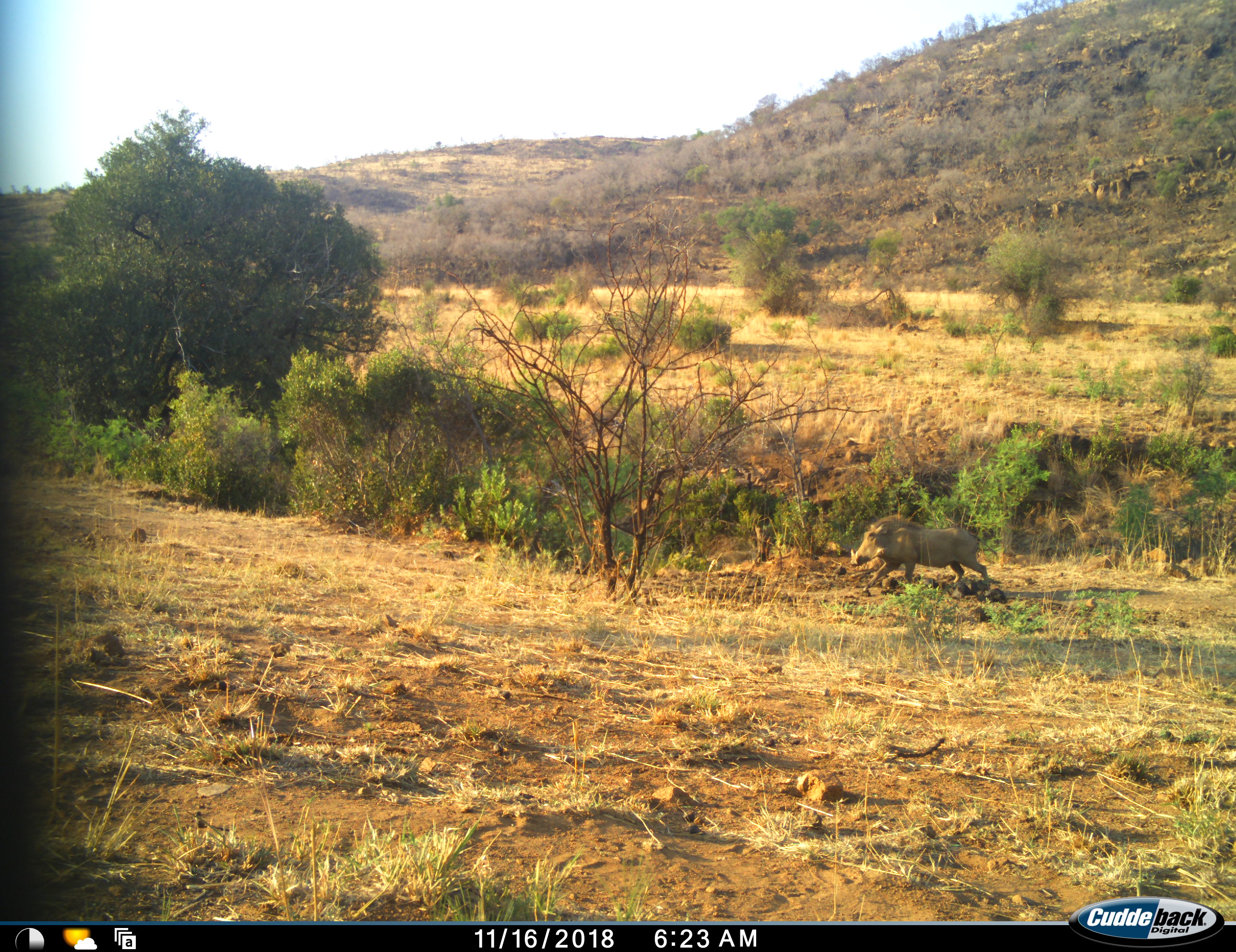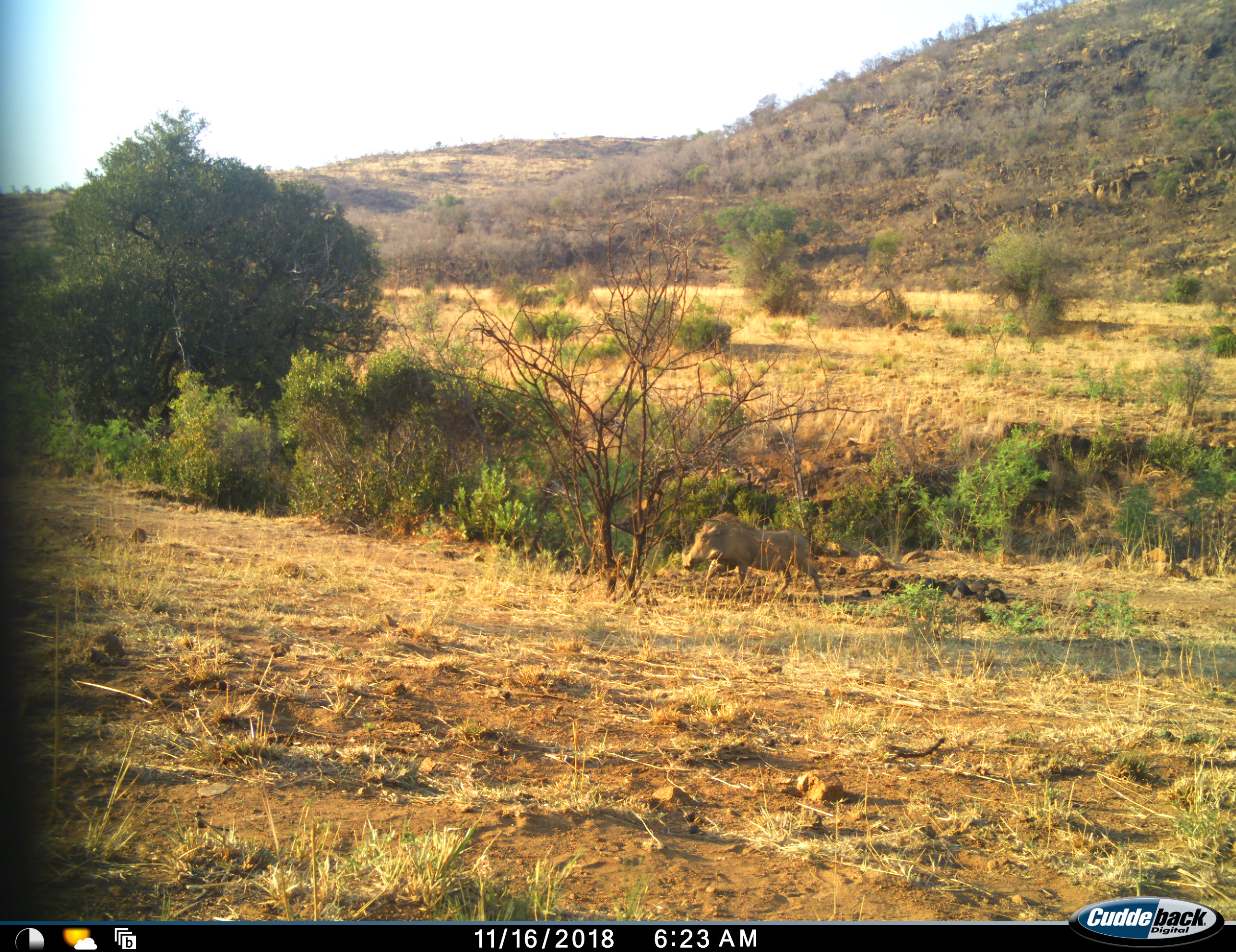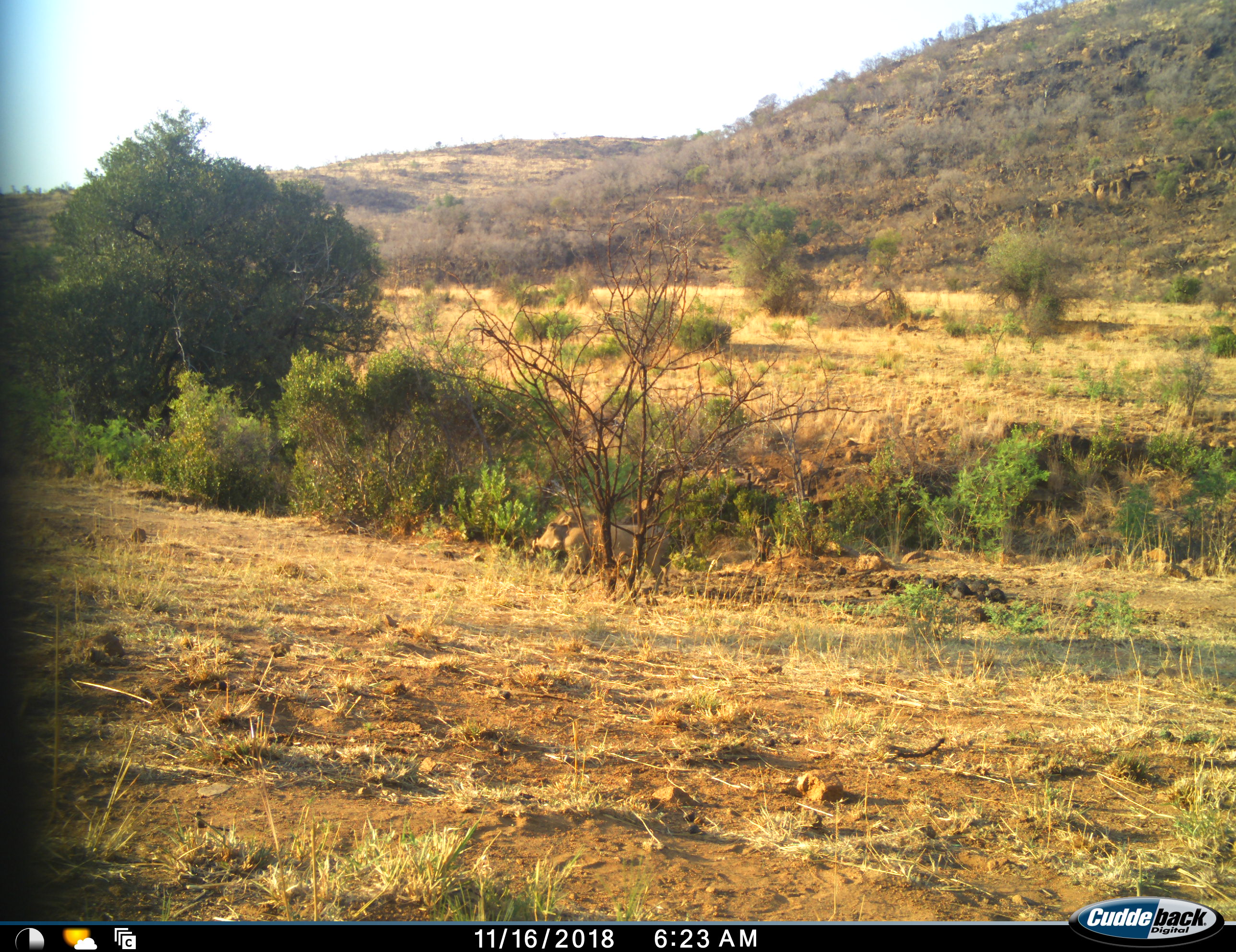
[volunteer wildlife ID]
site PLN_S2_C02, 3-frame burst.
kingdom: Animalia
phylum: Chordata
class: Mammalia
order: Artiodactyla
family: Suidae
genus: Phacochoerus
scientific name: Phacochoerus africanus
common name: warthog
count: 1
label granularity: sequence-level